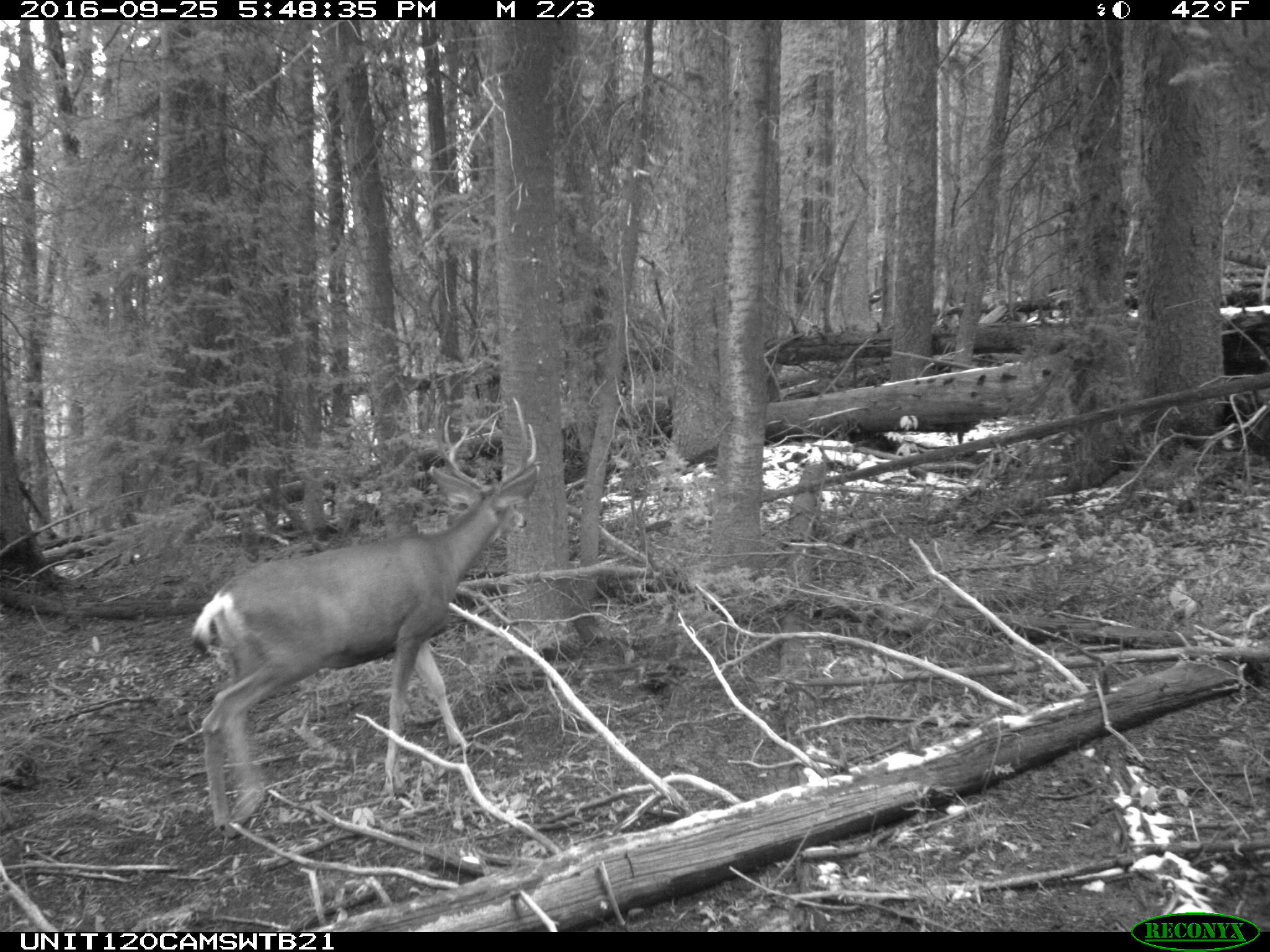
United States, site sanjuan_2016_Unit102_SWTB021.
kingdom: Animalia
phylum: Chordata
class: Mammalia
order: Artiodactyla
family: Cervidae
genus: Odocoileus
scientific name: Odocoileus hemionus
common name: mule deer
Odocoileus hemionus (mule deer).